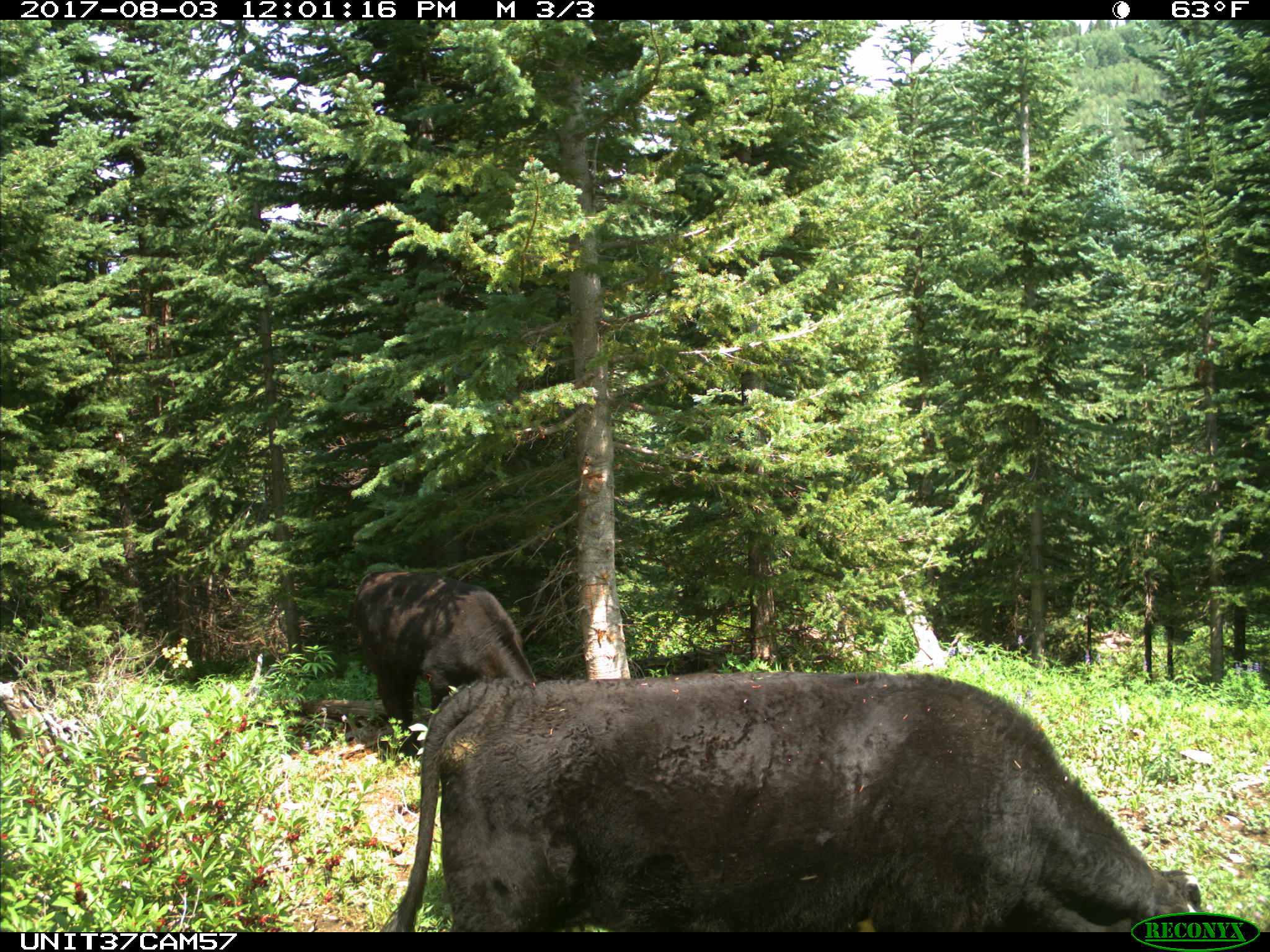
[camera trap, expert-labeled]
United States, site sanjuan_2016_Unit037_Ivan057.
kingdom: Animalia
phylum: Chordata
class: Mammalia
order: Artiodactyla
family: Bovidae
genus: Bos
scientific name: Bos taurus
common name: domestic cow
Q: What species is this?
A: Bos taurus (domestic cow).